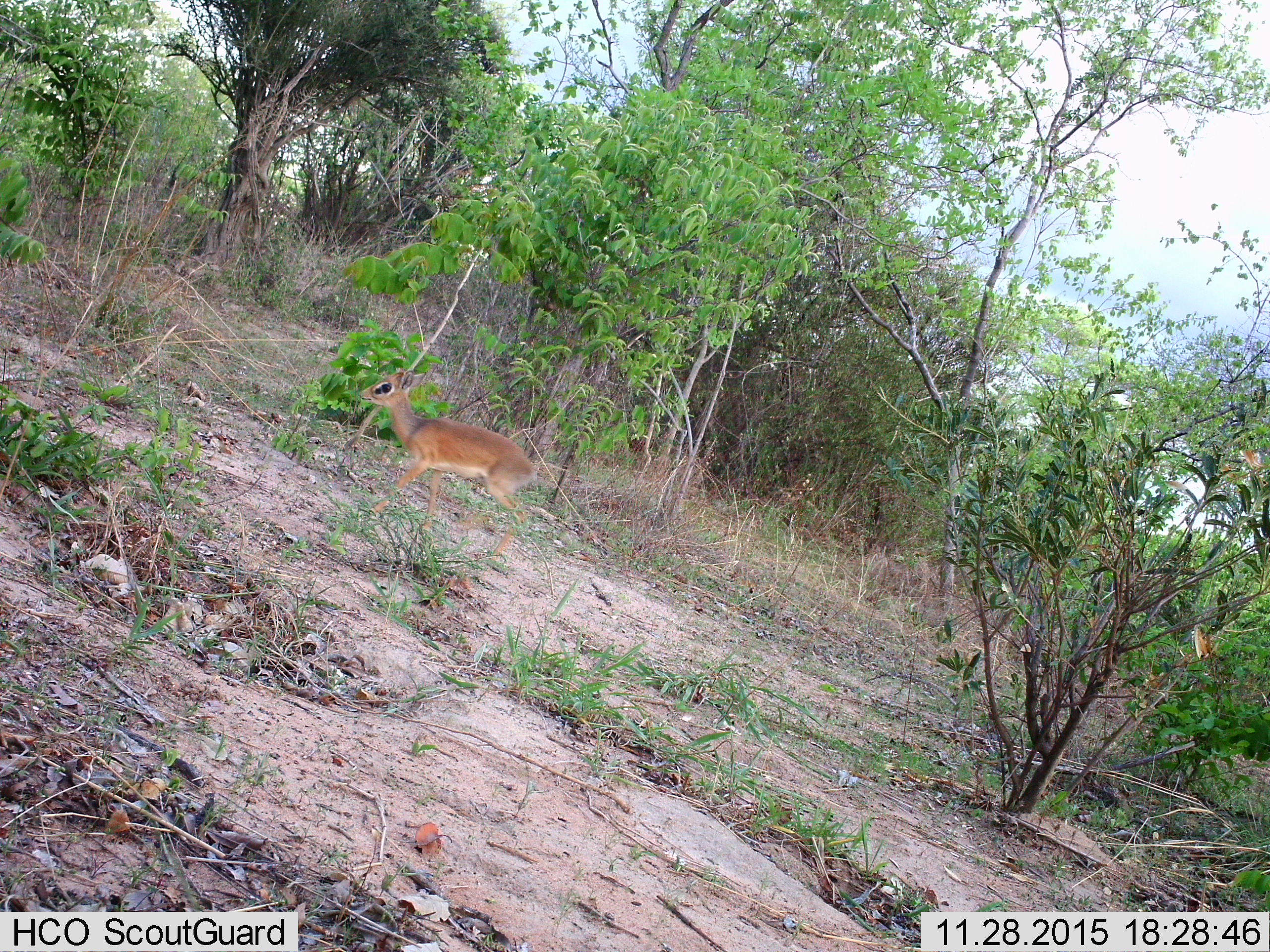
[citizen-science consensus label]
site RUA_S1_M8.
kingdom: Animalia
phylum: Chordata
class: Mammalia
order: Artiodactyla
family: Bovidae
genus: Madoqua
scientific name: Madoqua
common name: dik-dik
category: dikdik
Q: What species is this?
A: Dikdik (dik-dik) (Madoqua).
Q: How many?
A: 1.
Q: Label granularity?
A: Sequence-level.